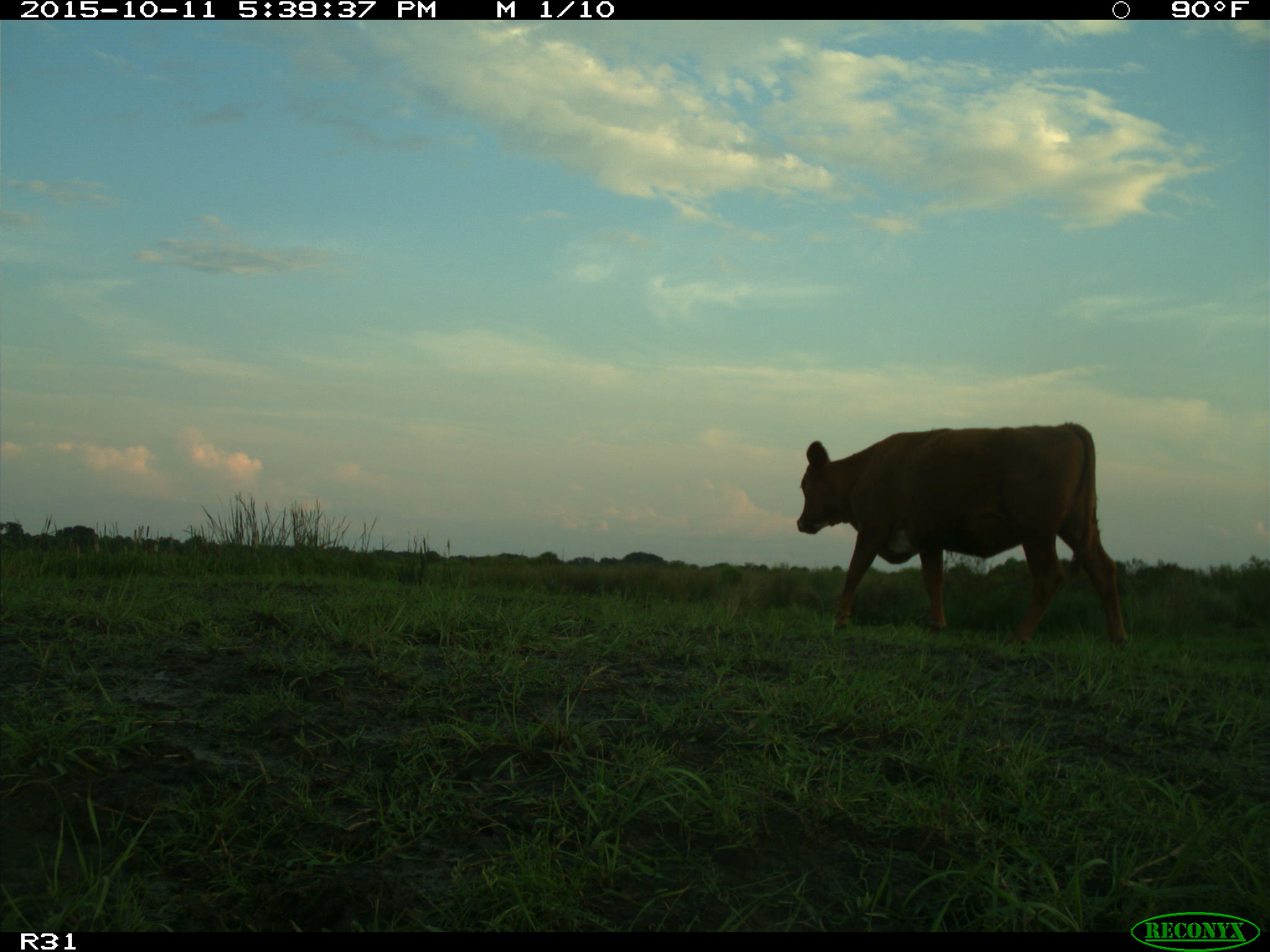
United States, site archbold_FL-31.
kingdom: Animalia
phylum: Chordata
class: Mammalia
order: Artiodactyla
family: Bovidae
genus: Bos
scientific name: Bos taurus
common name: domestic cow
Bos taurus (domestic cow).